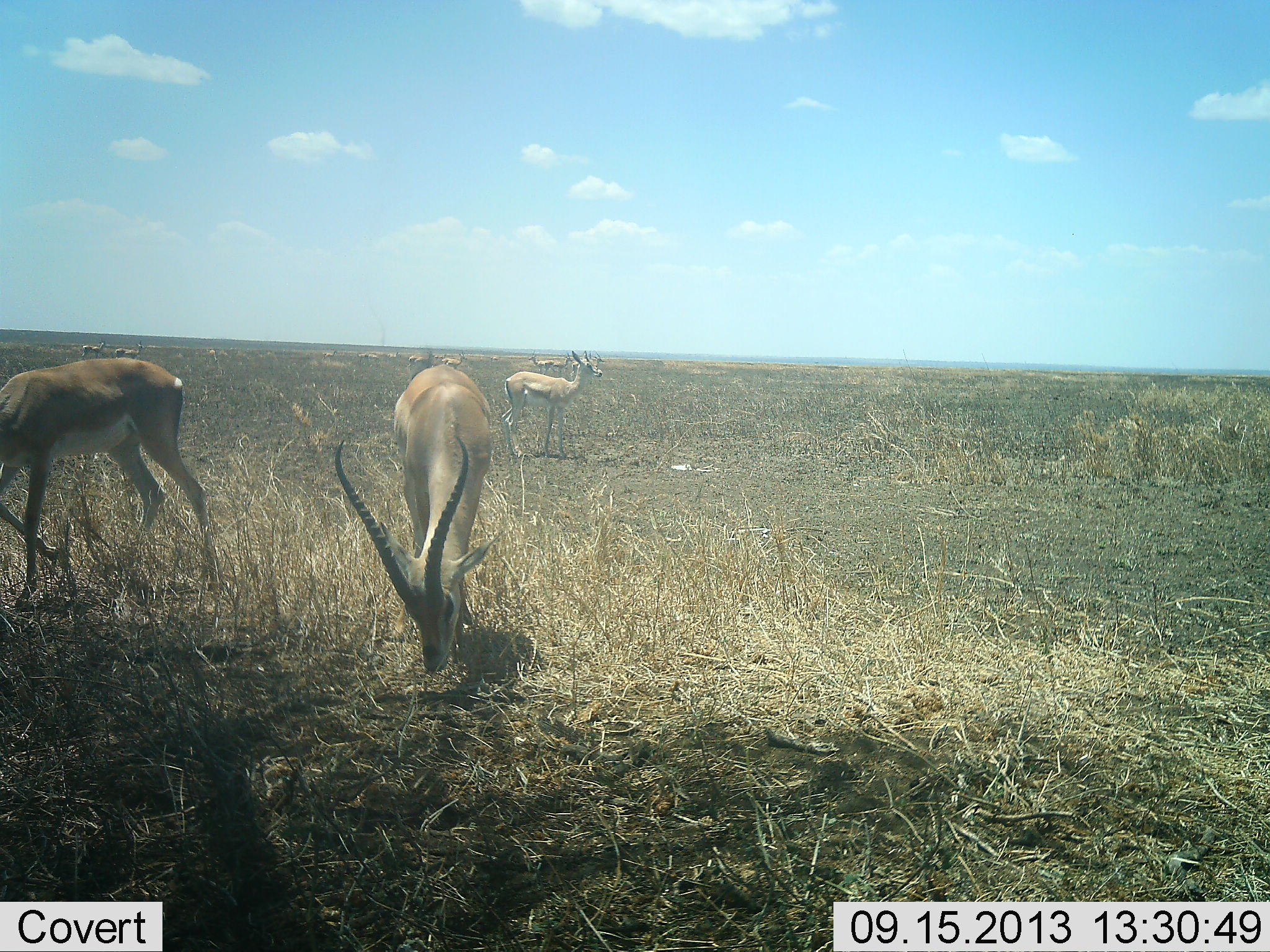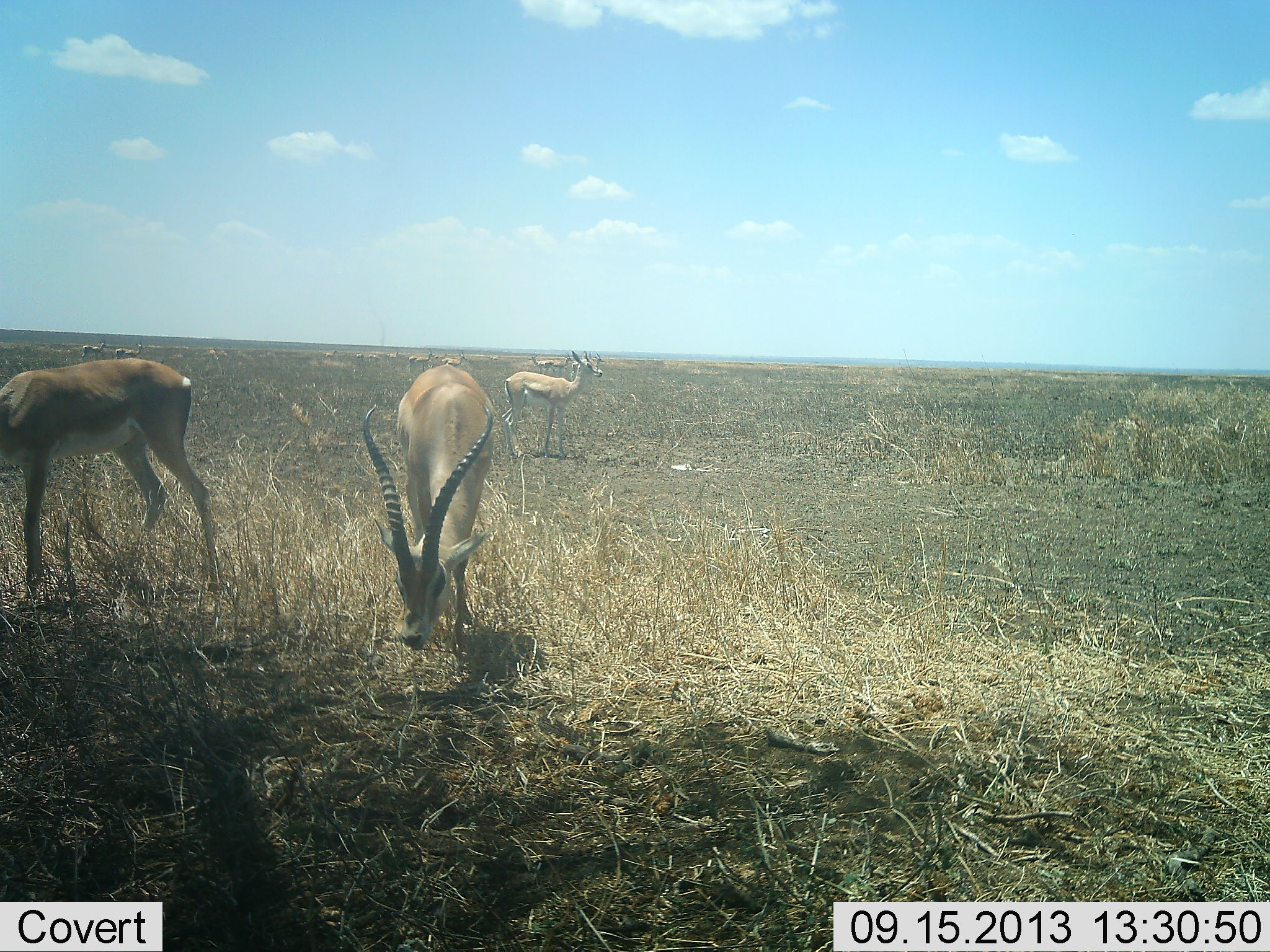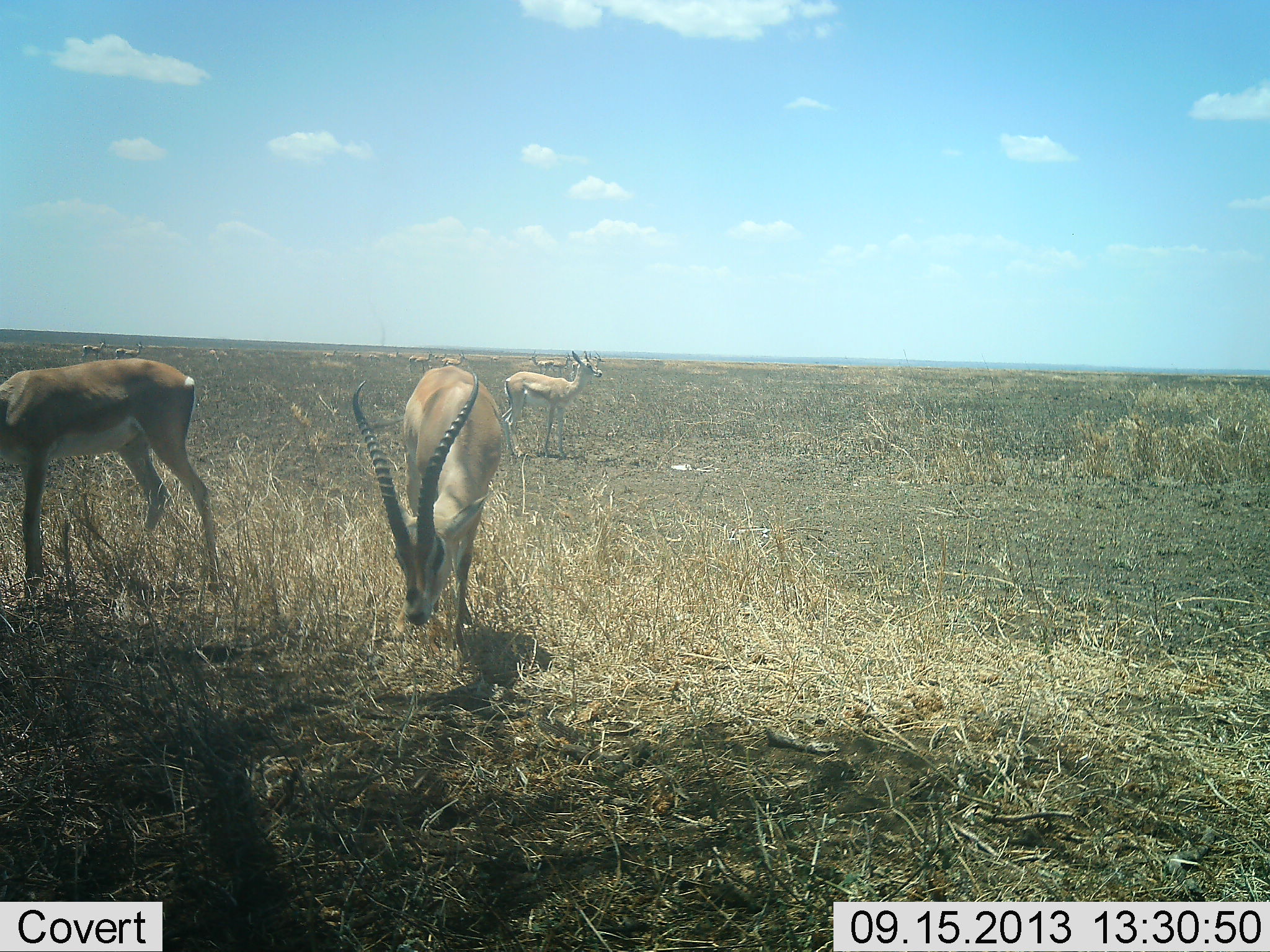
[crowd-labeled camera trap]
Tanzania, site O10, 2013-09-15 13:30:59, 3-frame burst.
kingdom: Animalia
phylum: Chordata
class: Mammalia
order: Artiodactyla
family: Bovidae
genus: Nanger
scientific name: Nanger granti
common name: grant's gazelle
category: gazellegrants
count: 8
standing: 75%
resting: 6%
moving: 6%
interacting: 0%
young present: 6%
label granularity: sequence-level